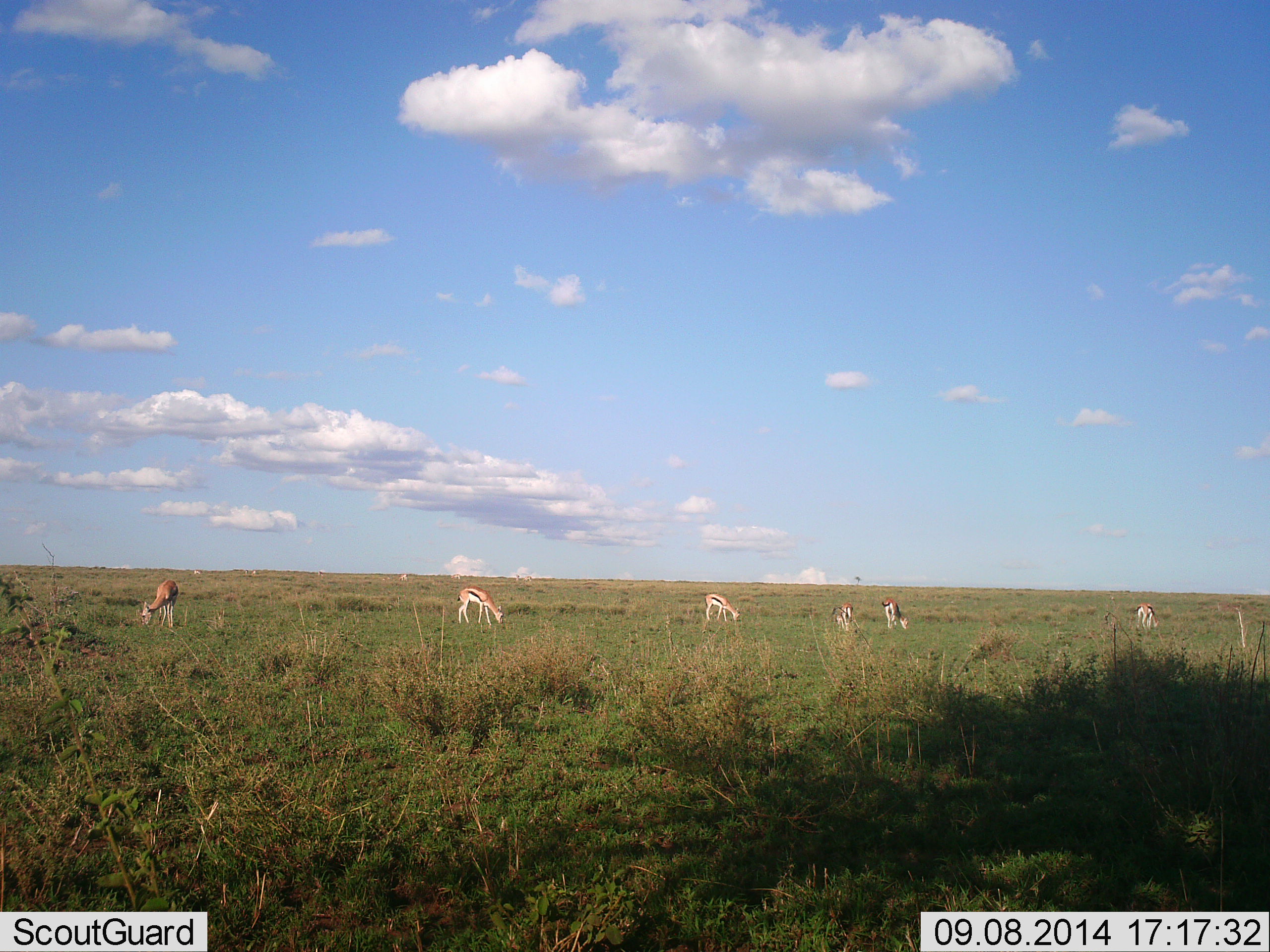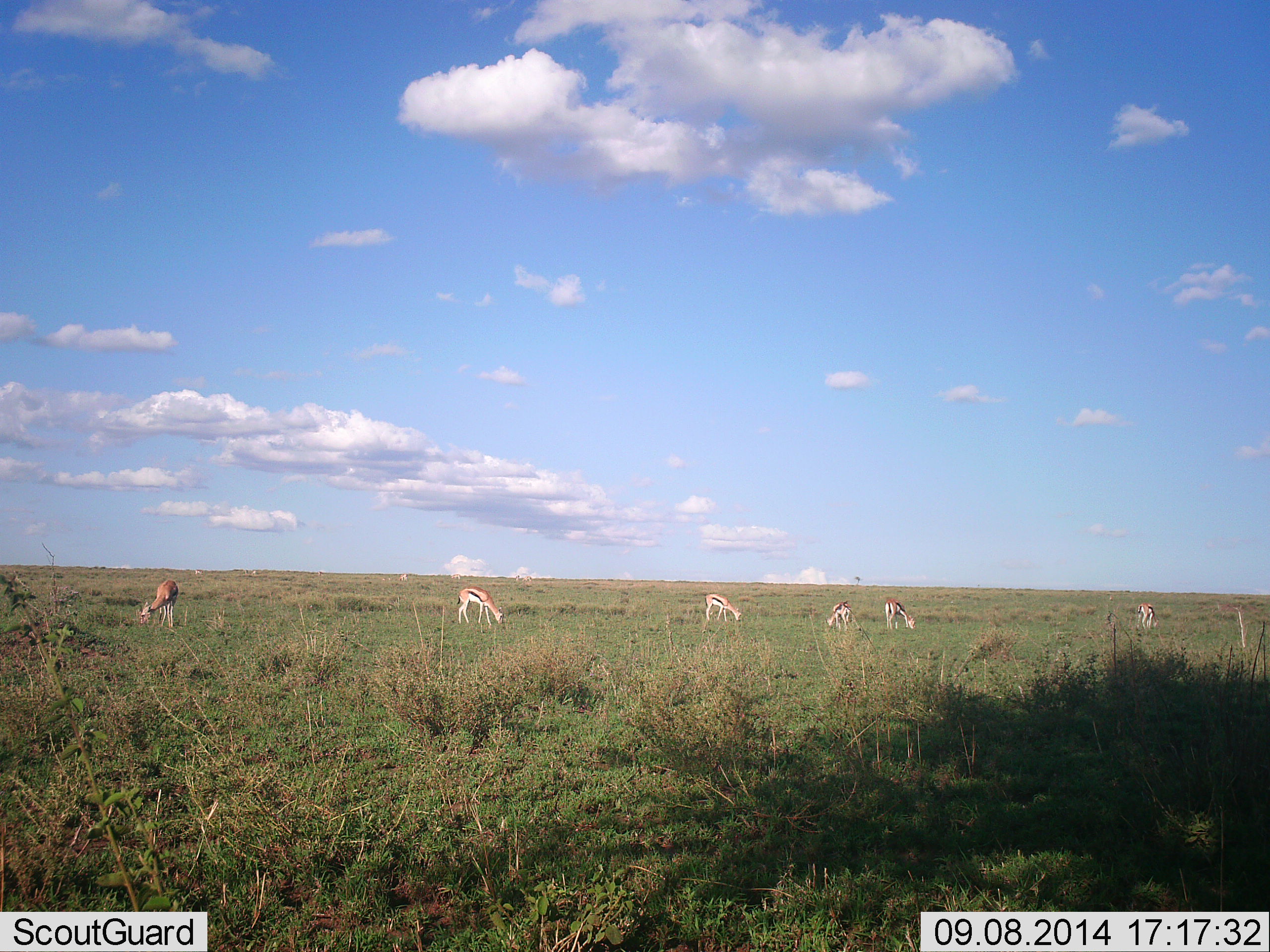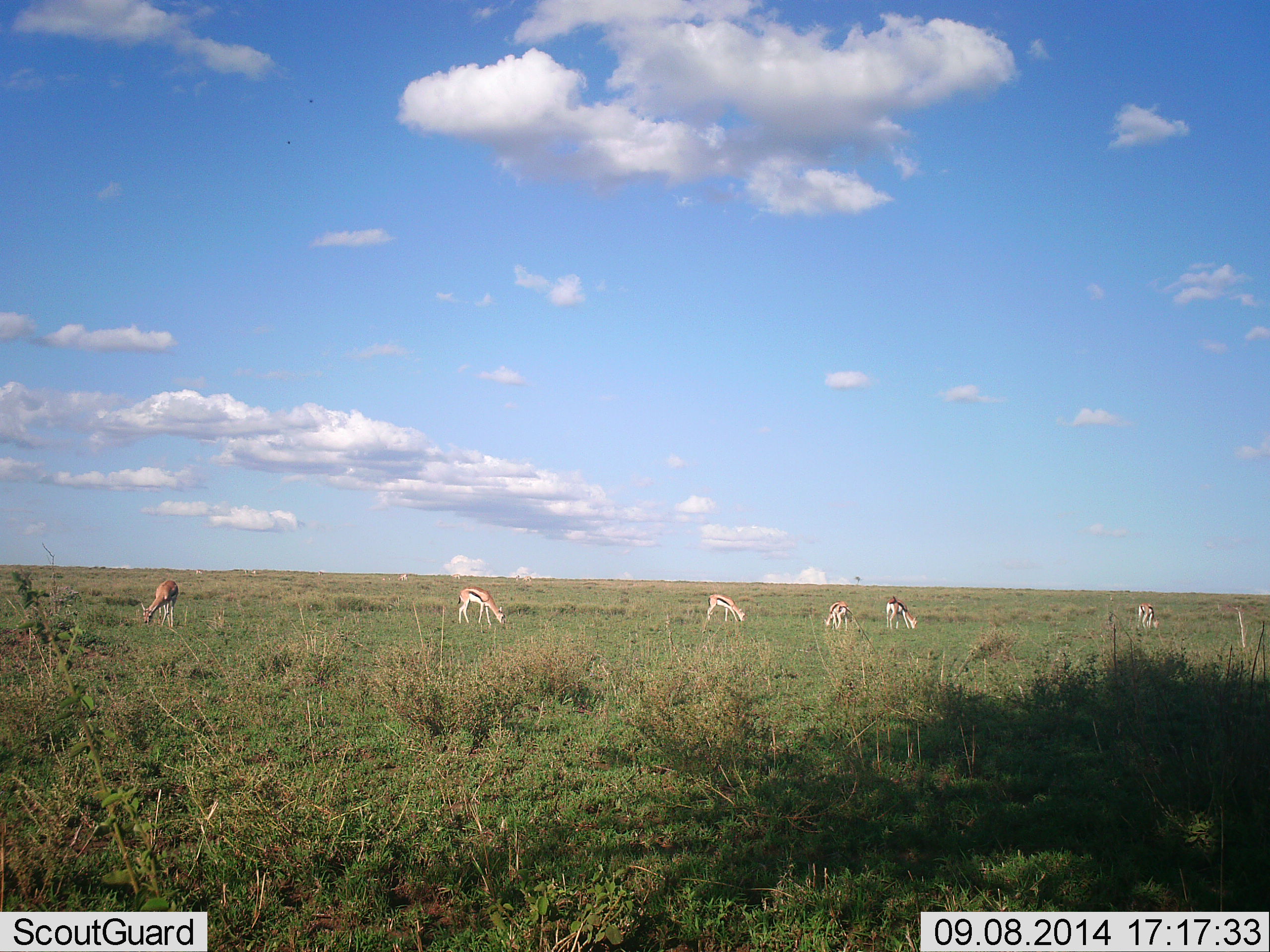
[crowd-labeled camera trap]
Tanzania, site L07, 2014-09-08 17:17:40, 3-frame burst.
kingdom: Animalia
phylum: Chordata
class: Mammalia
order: Artiodactyla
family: Bovidae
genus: Eudorcas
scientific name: Eudorcas thomsonii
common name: thomson's gazelle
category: gazellethomsons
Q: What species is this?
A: Gazellethomsons (thomson's gazelle) (Eudorcas thomsonii).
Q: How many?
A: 6.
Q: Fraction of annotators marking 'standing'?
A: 50%.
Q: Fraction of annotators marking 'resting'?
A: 0%.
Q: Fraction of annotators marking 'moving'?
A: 10%.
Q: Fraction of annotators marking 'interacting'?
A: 0%.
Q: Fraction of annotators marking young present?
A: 0%.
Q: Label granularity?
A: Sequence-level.